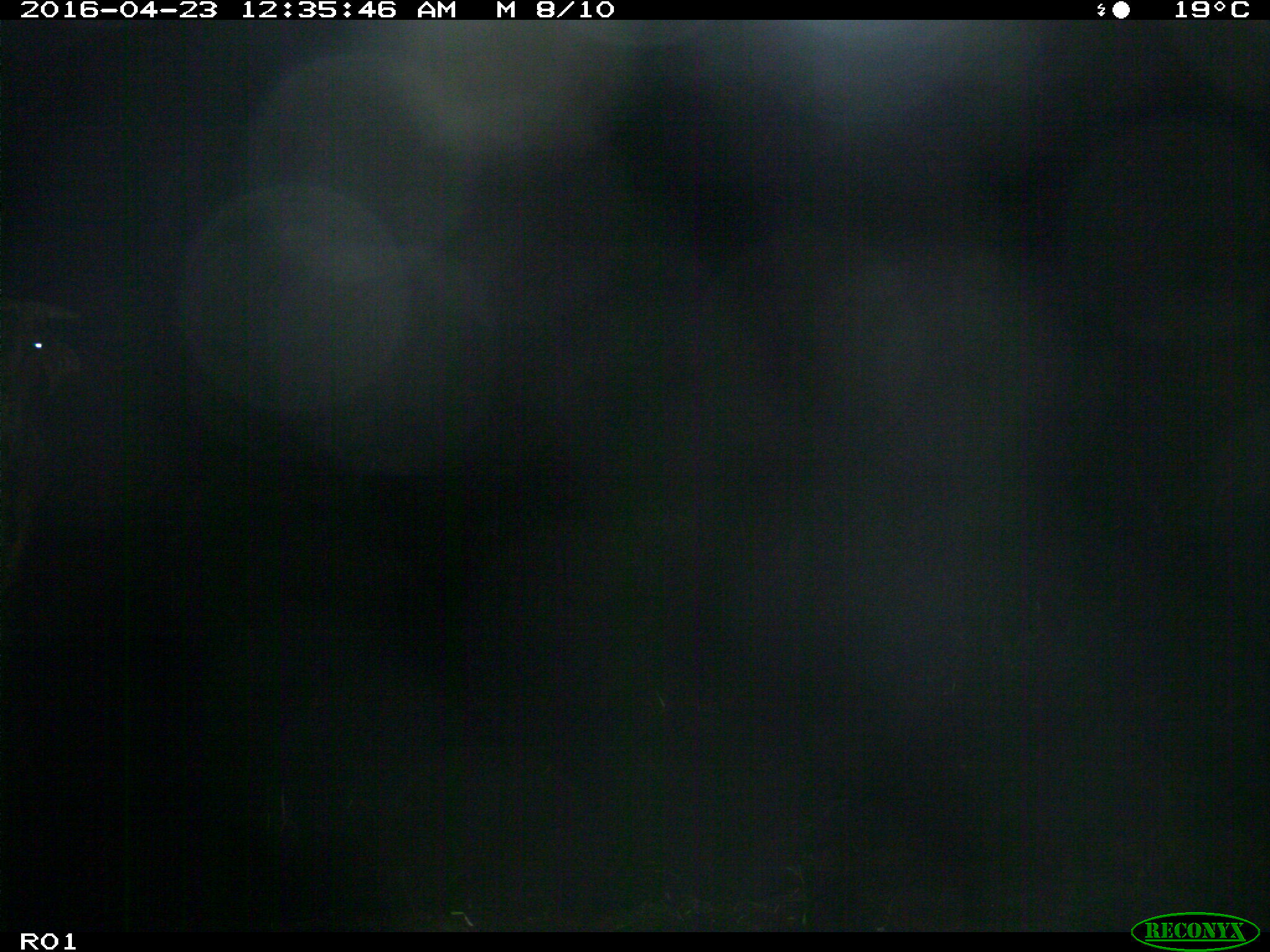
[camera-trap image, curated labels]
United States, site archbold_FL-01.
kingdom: Animalia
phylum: Chordata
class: Mammalia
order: Artiodactyla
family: Bovidae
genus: Bos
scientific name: Bos taurus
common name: domestic cow